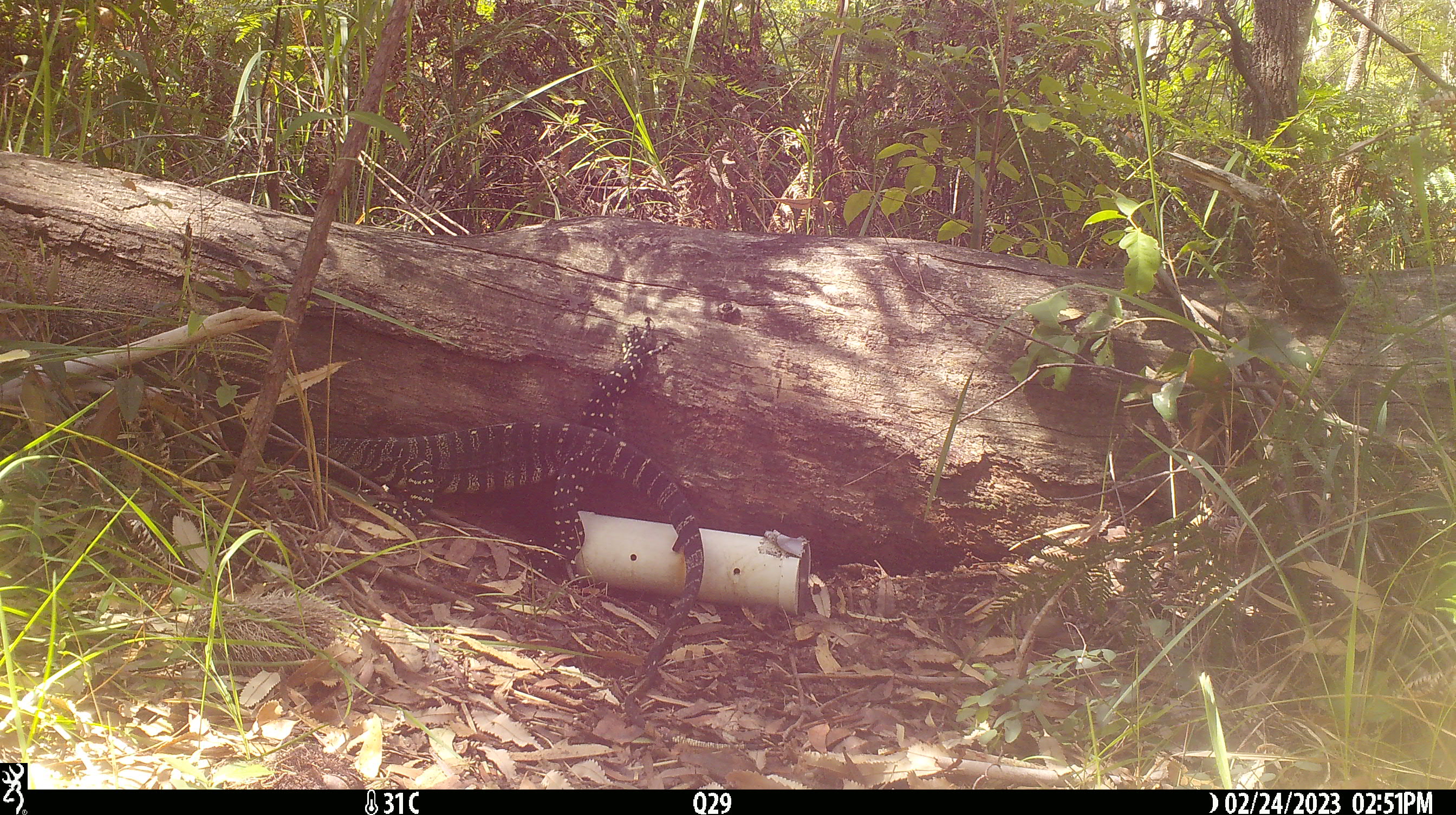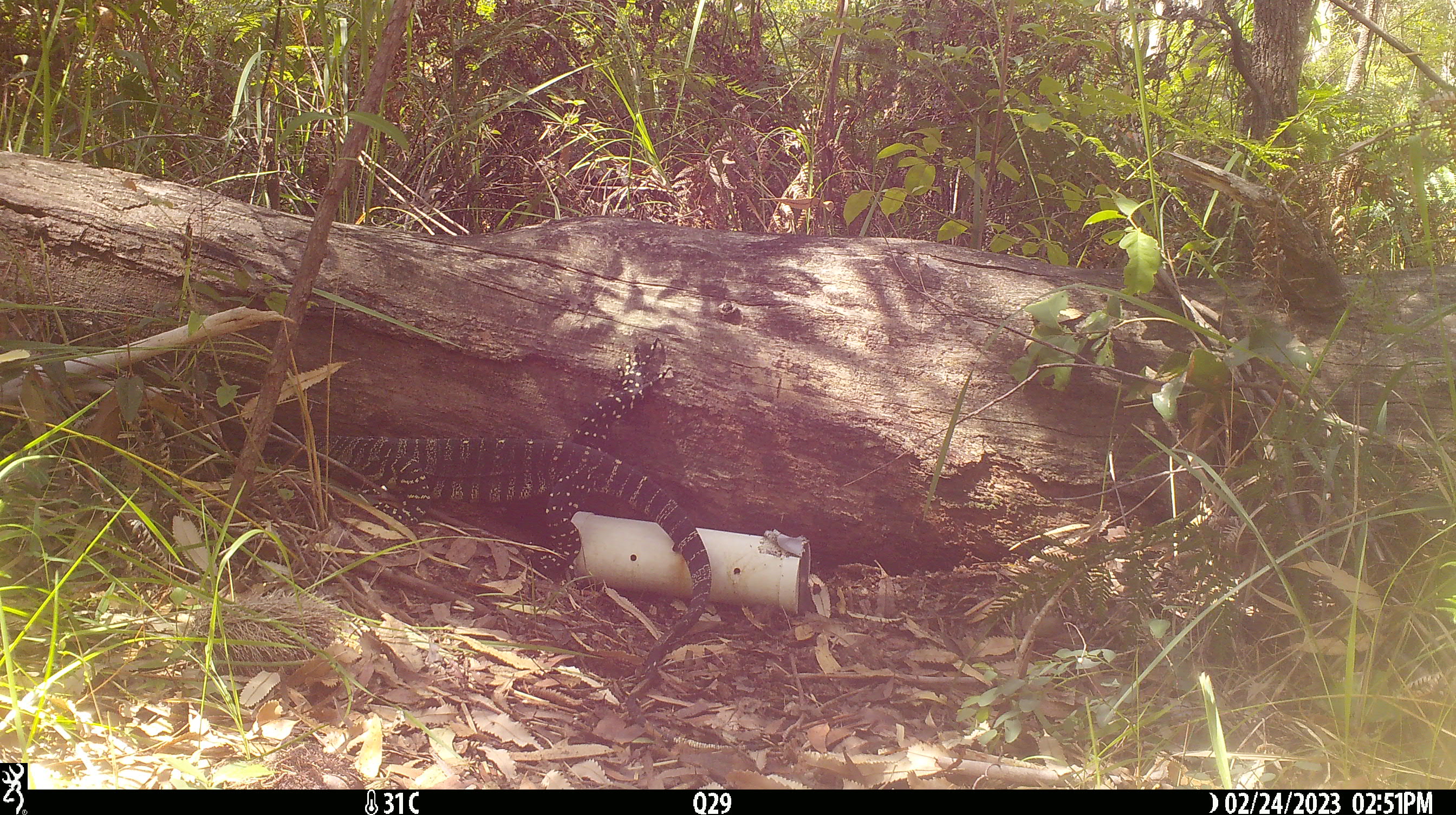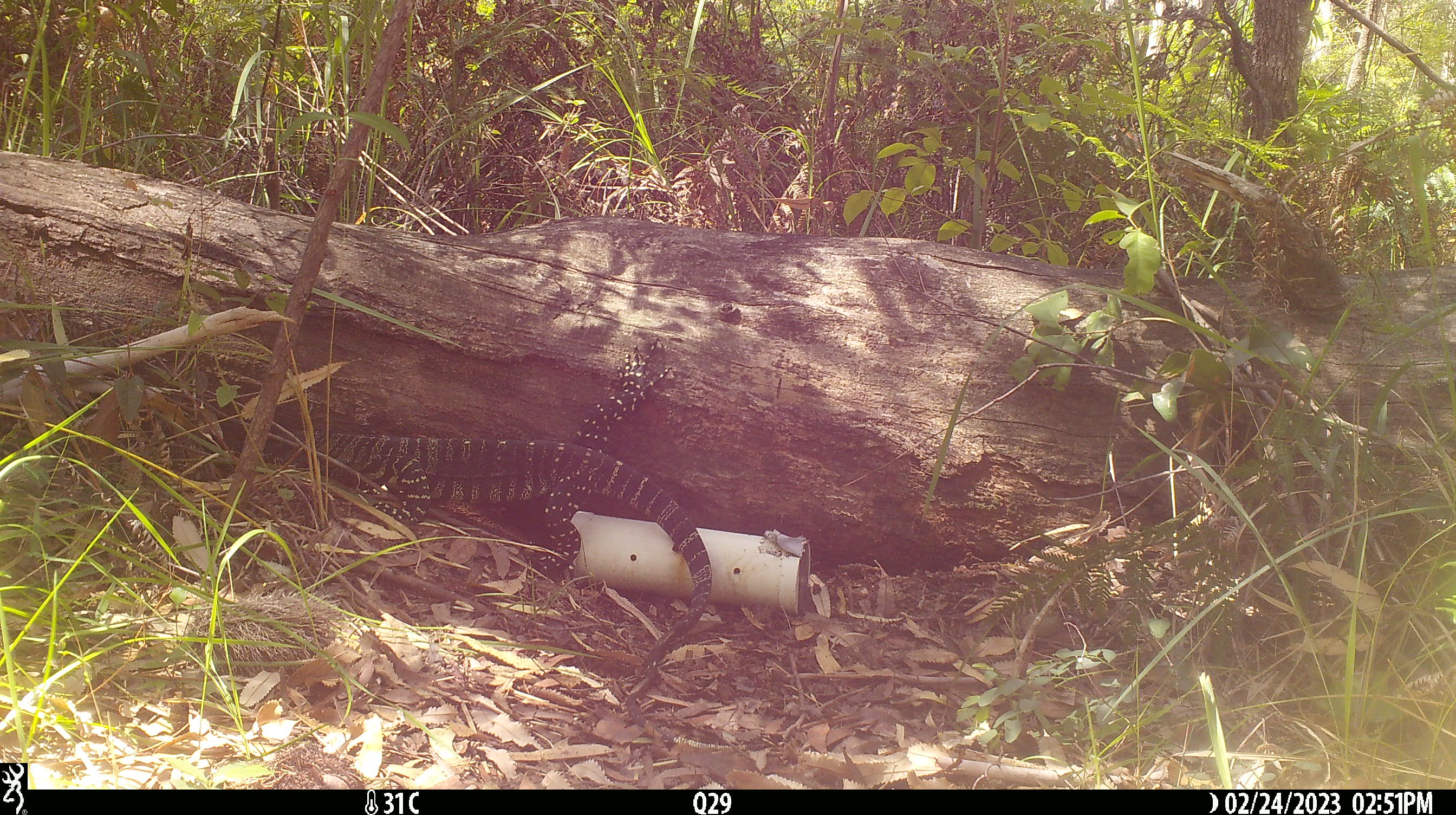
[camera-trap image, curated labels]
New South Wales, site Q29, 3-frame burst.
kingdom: Animalia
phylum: Chordata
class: Reptilia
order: Squamata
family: Varanidae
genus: Varanus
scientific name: Varanus varius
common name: lace monitor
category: goanna